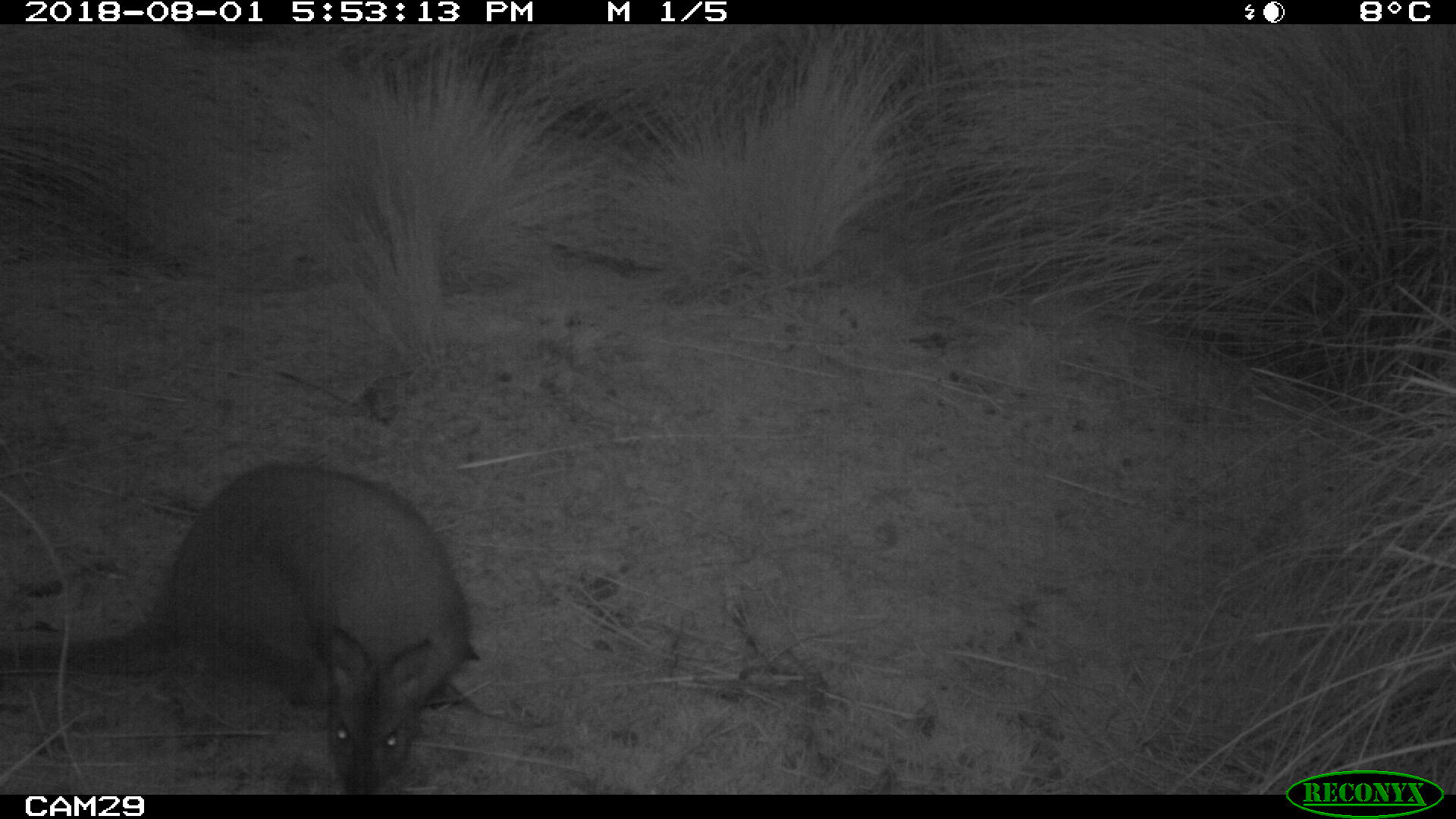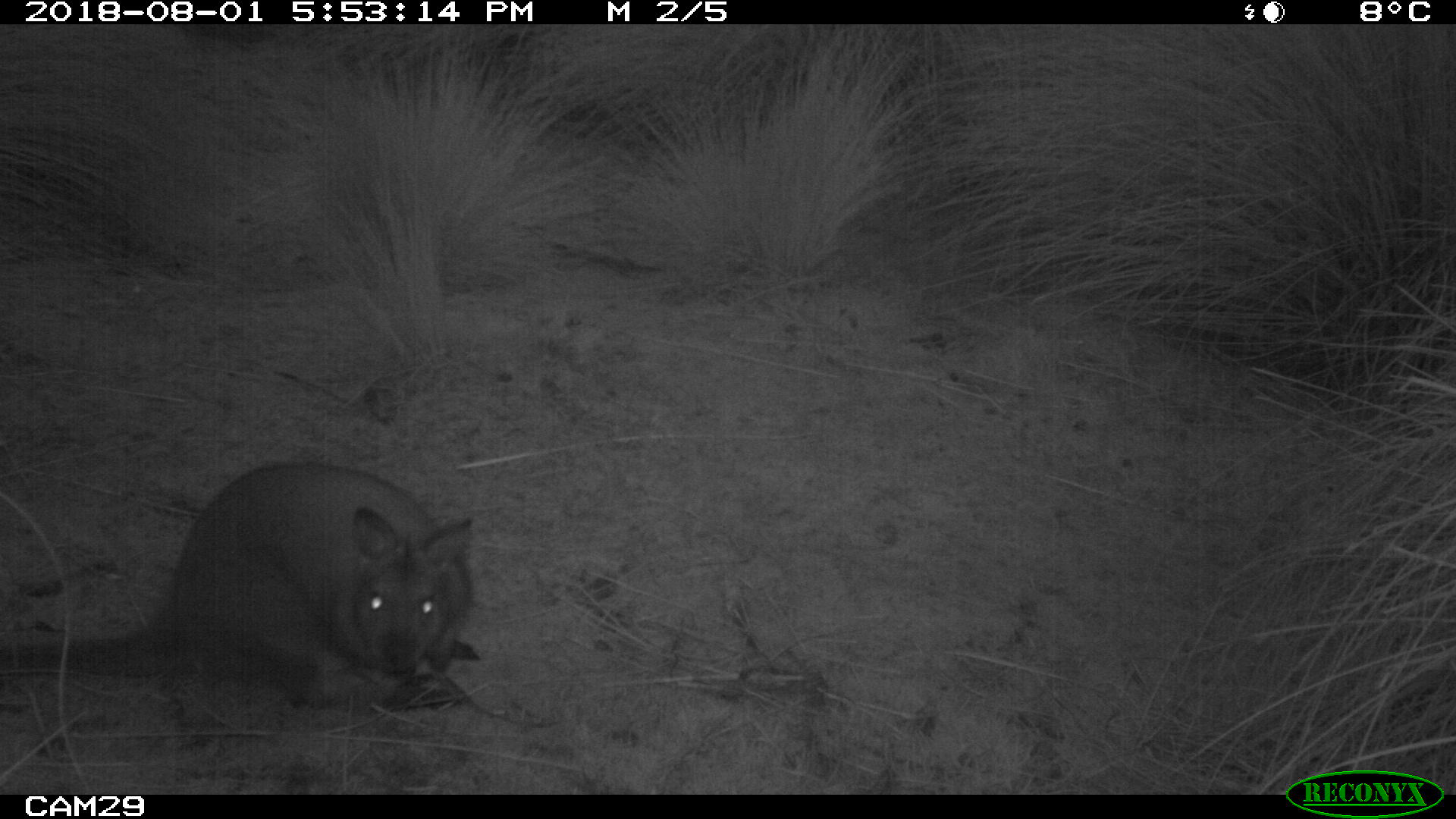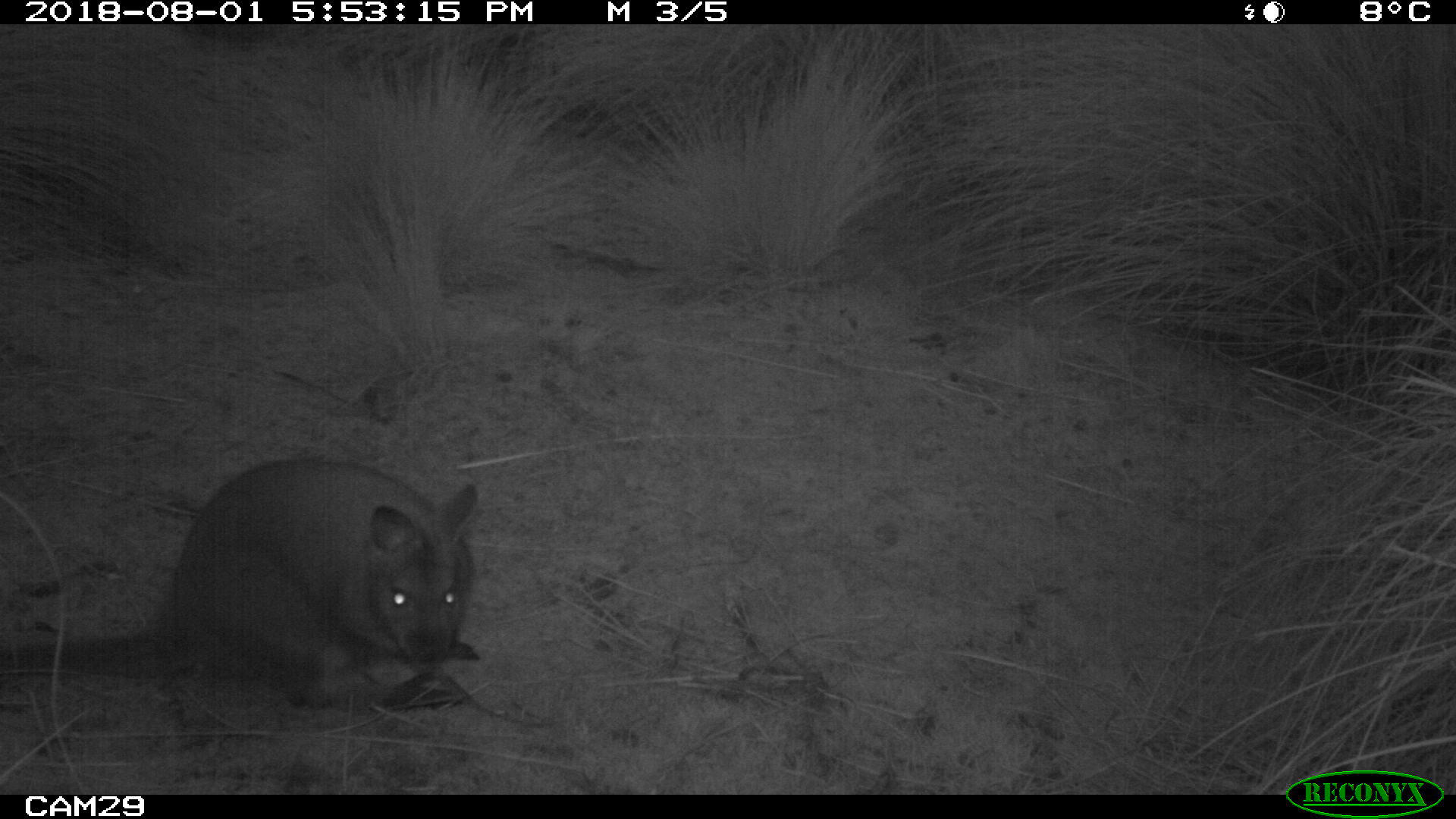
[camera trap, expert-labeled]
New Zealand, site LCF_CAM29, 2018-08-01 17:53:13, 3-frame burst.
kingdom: Animalia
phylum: Chordata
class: Mammalia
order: Diprotodontia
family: Macropodidae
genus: Notamacropus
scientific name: Notamacropus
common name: wallaby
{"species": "wallaby (Notamacropus)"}